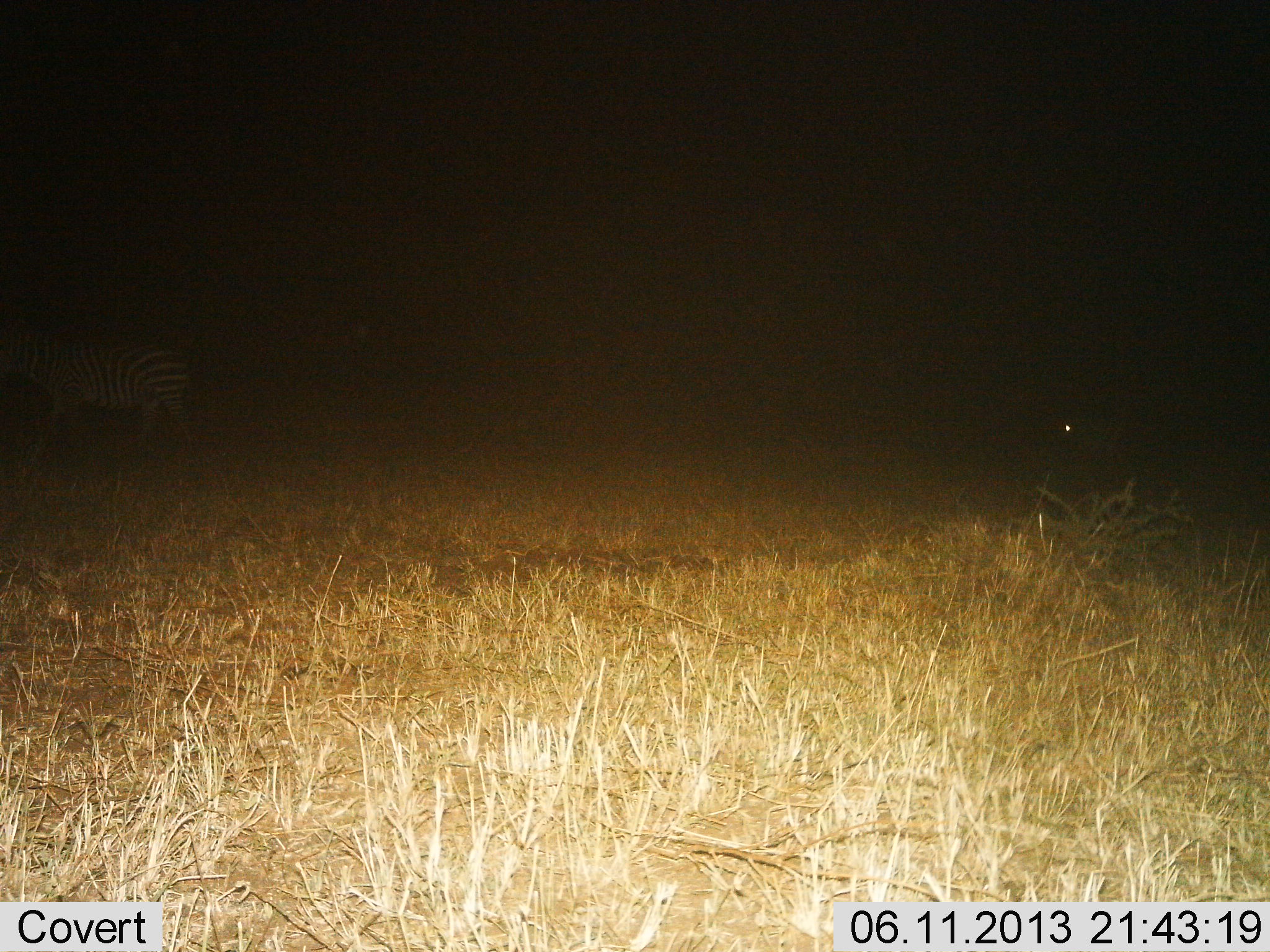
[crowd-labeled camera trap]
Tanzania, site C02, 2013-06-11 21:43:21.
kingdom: Animalia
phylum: Chordata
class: Mammalia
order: Perissodactyla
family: Equidae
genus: Equus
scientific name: Equus quagga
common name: plains zebra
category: zebra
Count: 1.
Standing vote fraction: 44%.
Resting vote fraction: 0%.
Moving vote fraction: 56%.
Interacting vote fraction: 4%.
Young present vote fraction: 0%.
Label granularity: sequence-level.